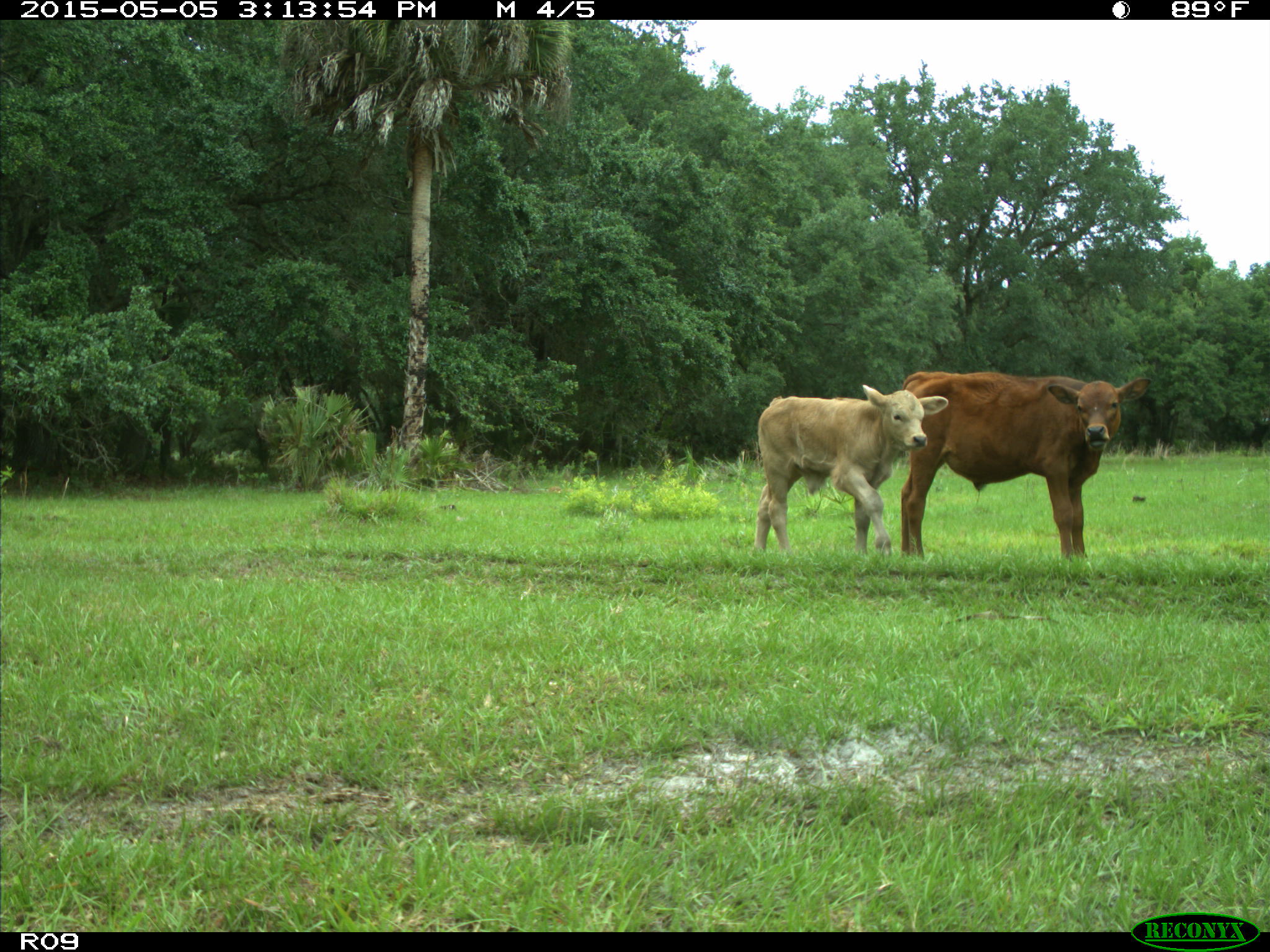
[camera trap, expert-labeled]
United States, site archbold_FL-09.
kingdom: Animalia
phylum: Chordata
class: Mammalia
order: Artiodactyla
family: Bovidae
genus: Bos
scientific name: Bos taurus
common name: domestic cow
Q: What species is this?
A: Bos taurus (domestic cow).